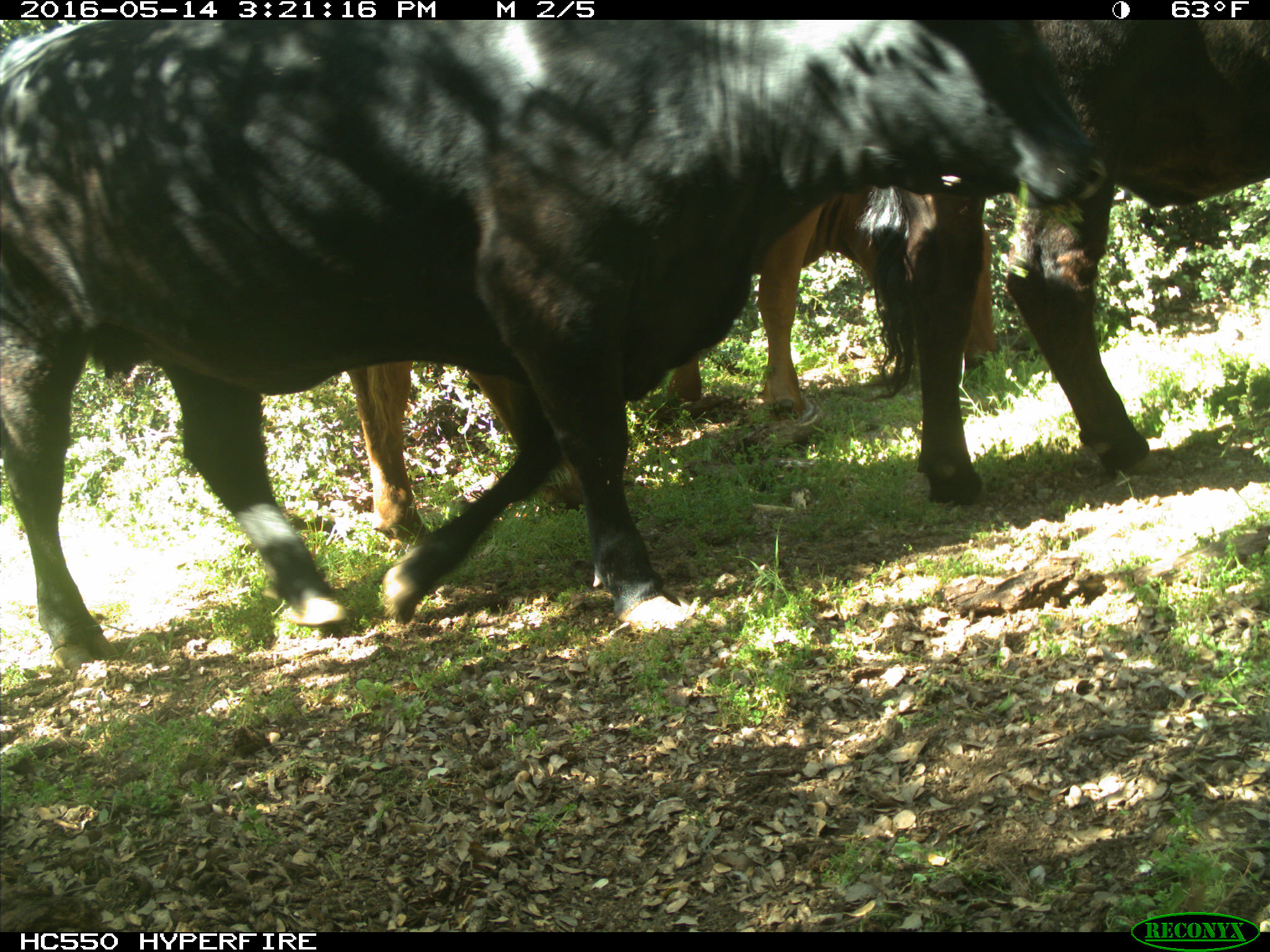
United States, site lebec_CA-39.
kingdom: Animalia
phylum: Chordata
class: Mammalia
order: Artiodactyla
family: Bovidae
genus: Bos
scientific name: Bos taurus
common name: domestic cow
Bos taurus (domestic cow).